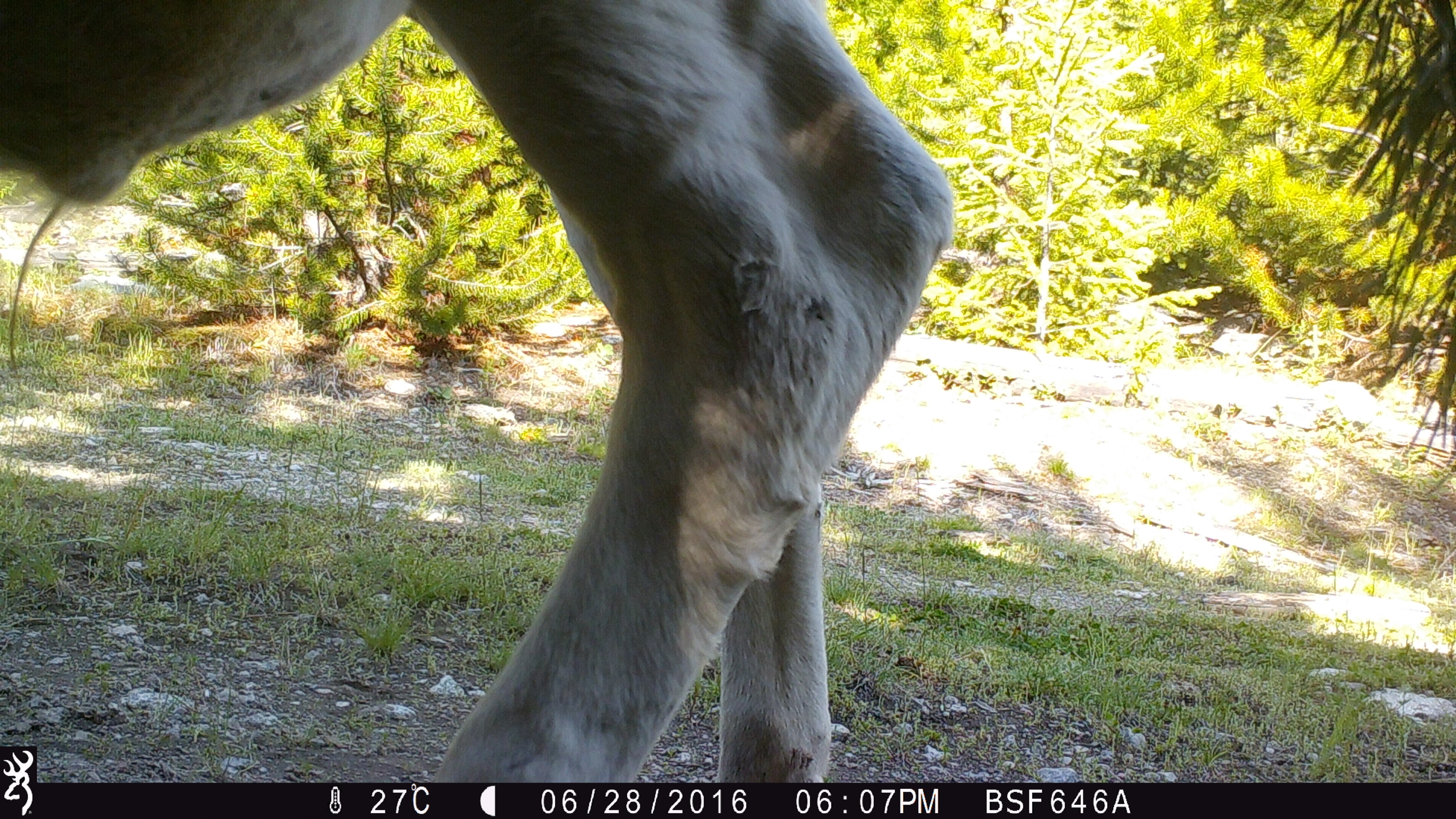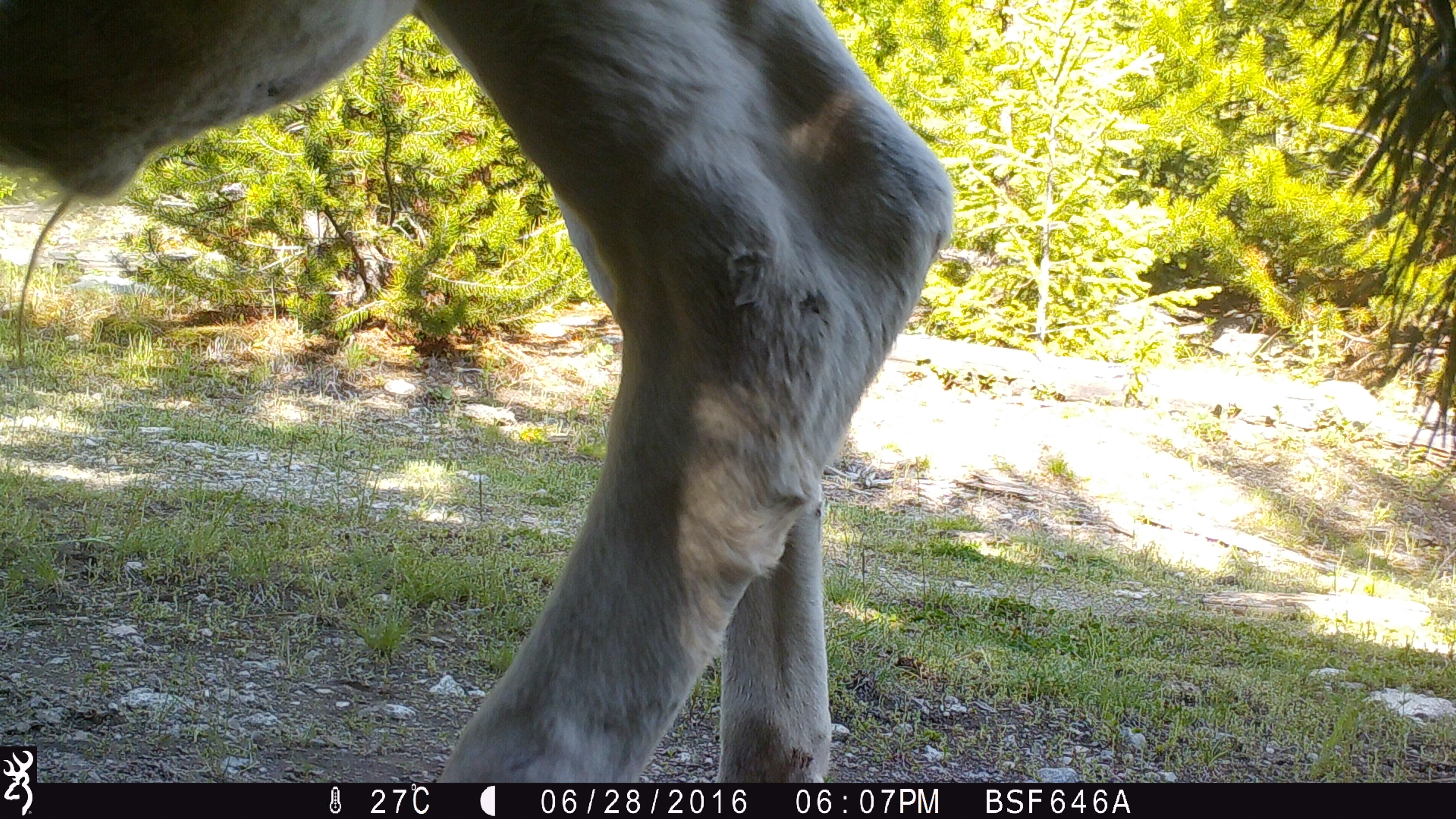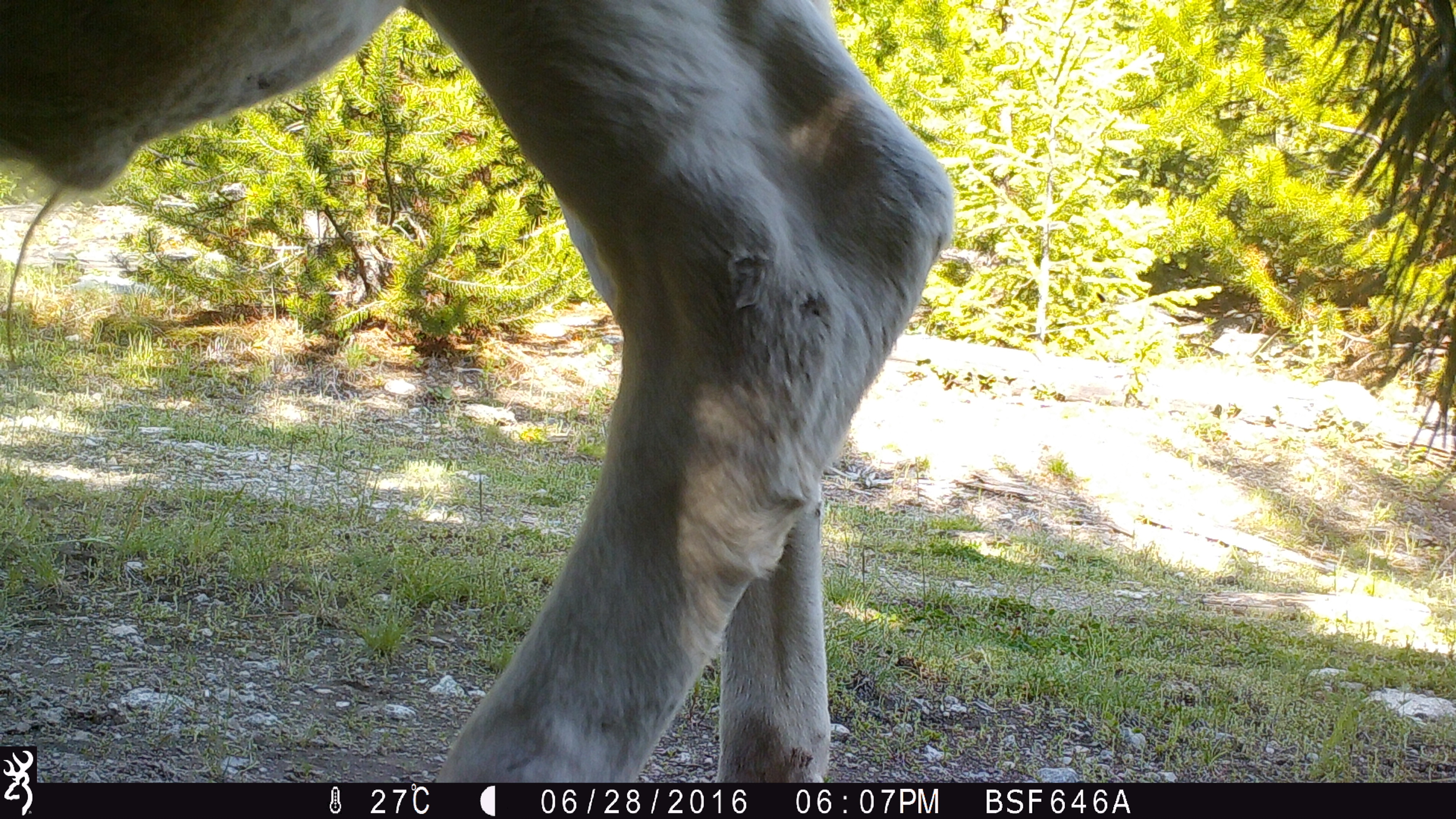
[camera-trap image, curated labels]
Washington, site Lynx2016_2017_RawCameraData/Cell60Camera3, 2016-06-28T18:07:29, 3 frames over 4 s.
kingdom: Animalia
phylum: Chordata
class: Mammalia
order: Artiodactyla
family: Bovidae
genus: Bos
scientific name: Bos taurus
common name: domestic cattle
Domestic cattle (Bos taurus). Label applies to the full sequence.